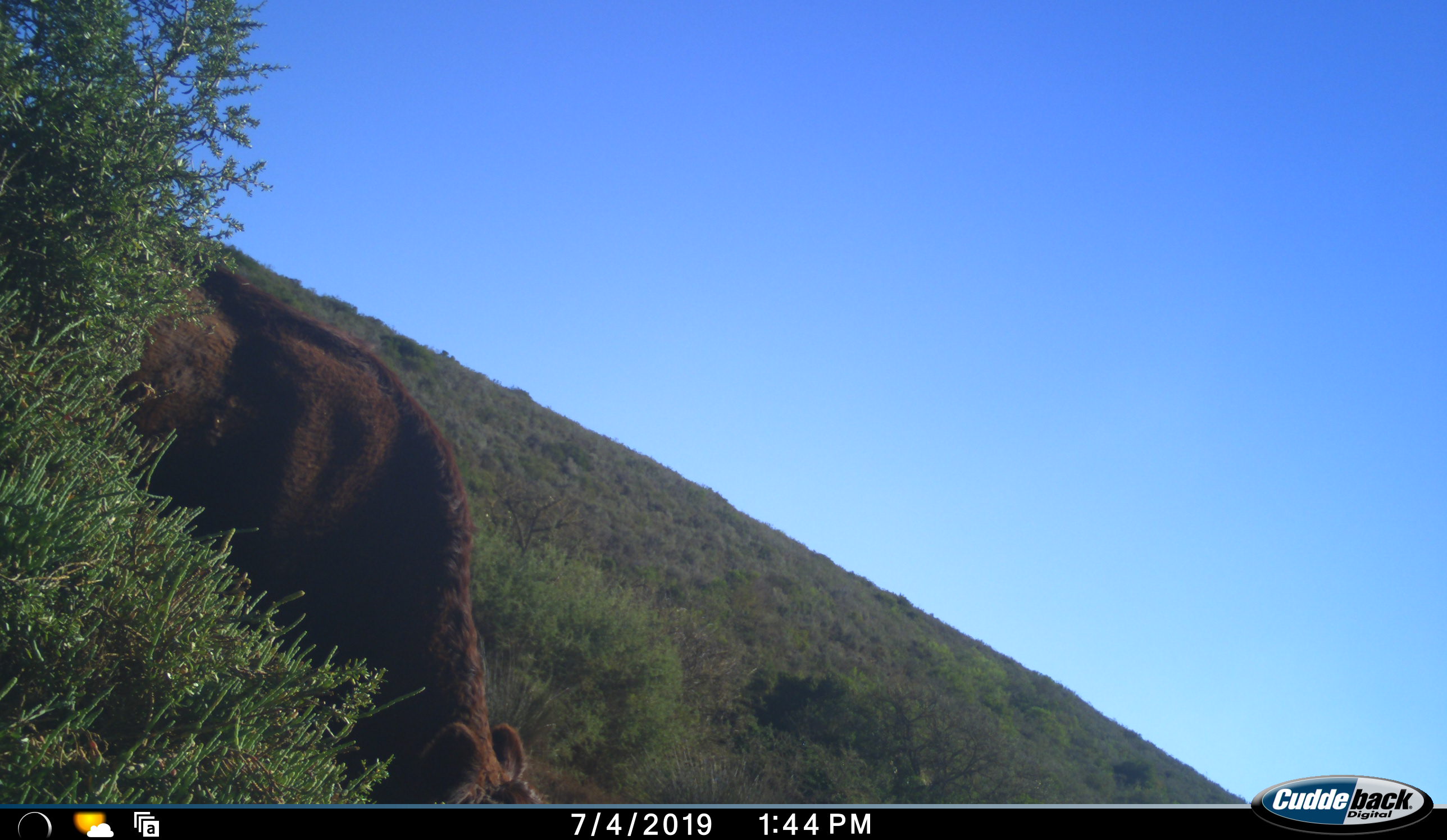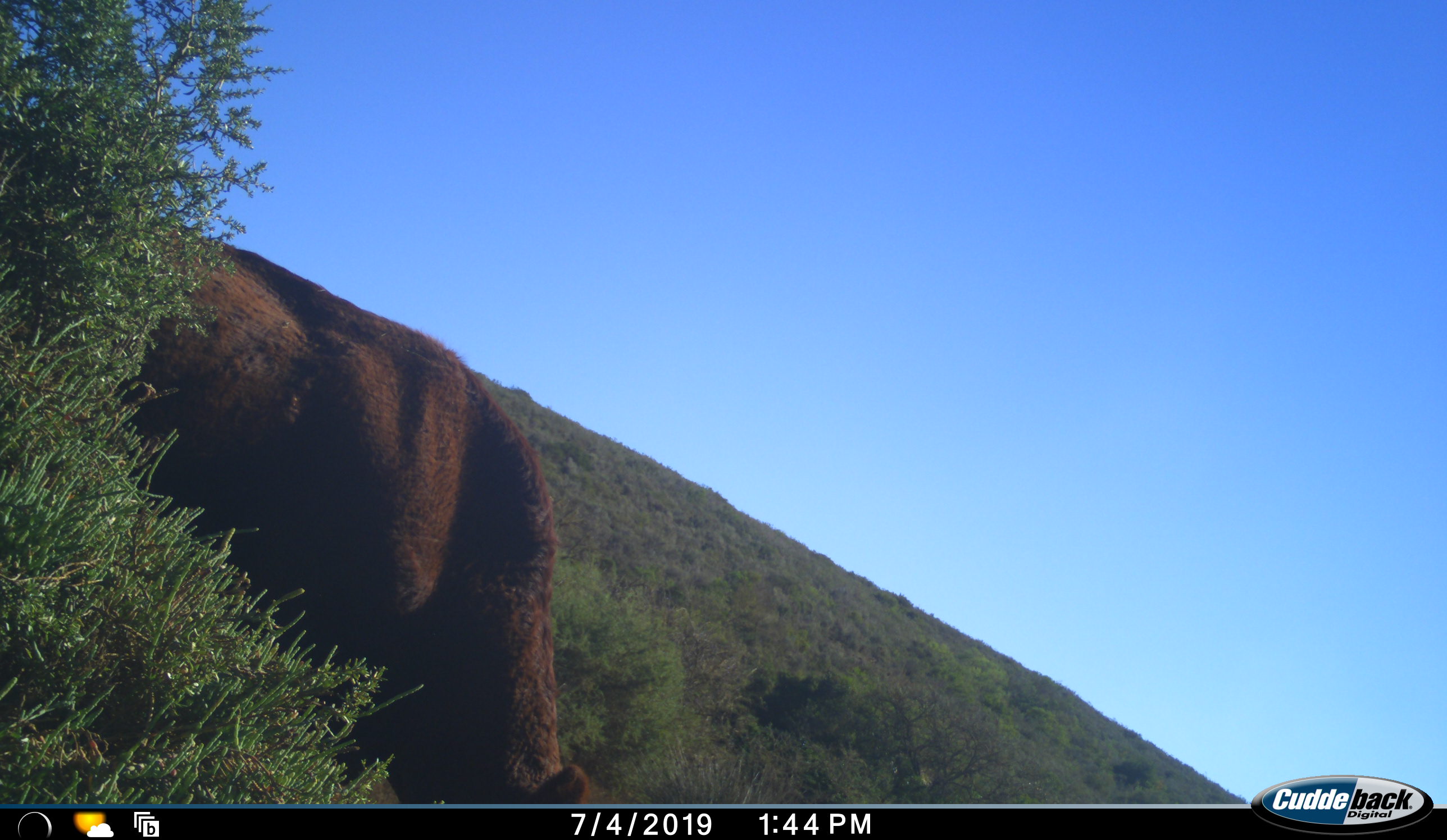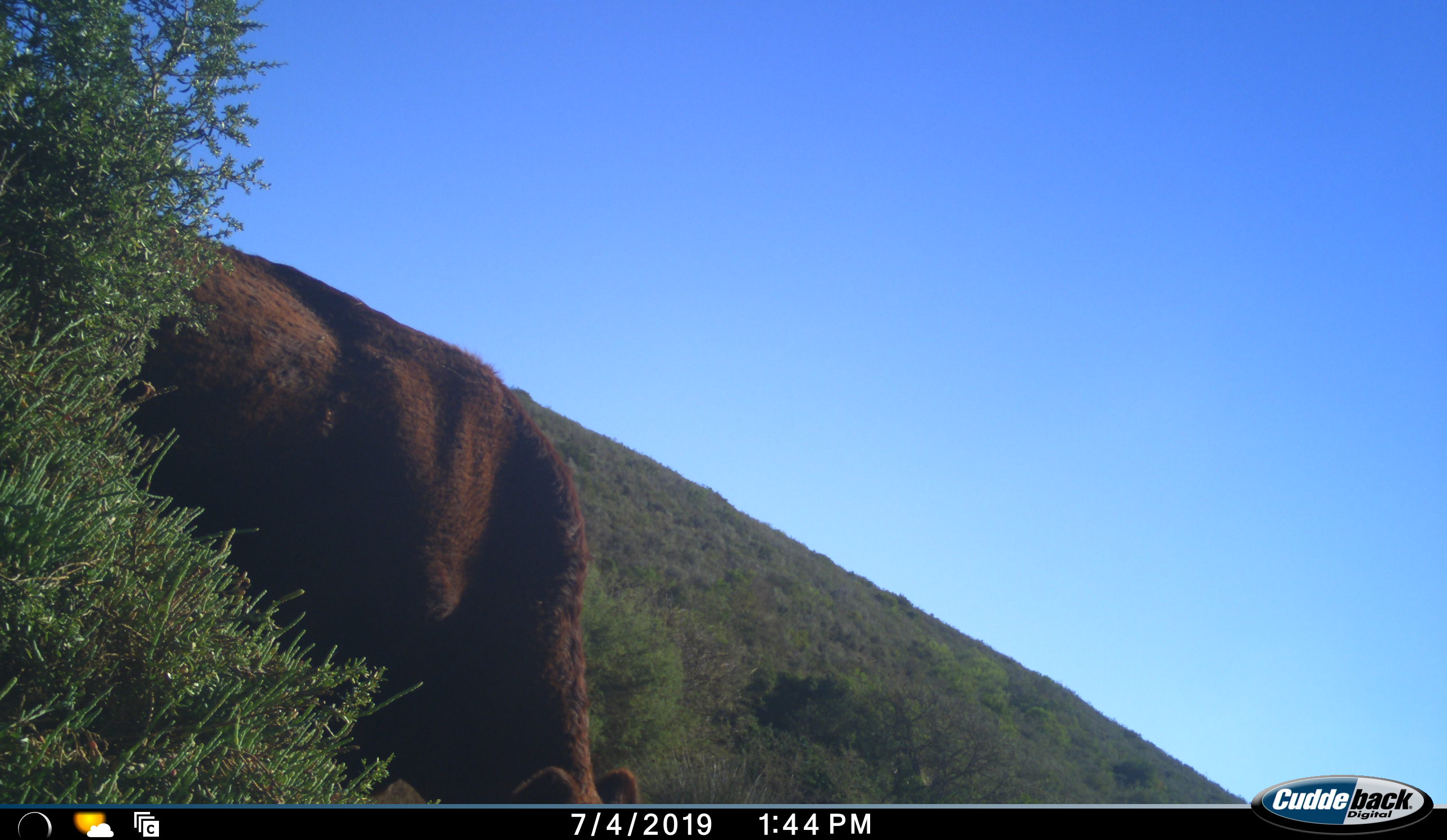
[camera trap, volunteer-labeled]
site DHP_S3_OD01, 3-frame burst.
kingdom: Animalia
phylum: Chordata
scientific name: Vertebrata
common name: domestic animal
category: domesticanimal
Domesticanimal (domestic animal) (Vertebrata), count 1. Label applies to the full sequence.